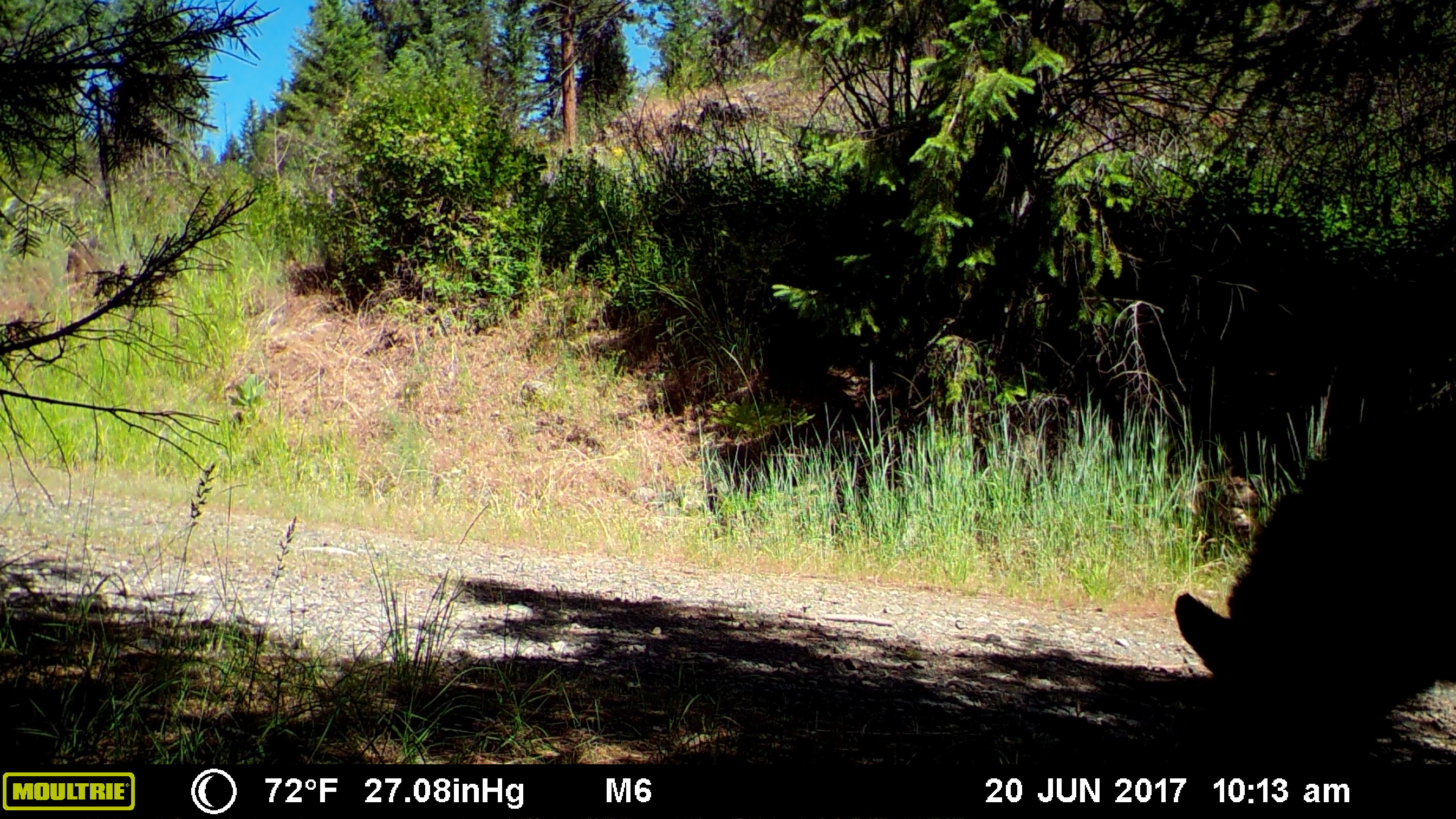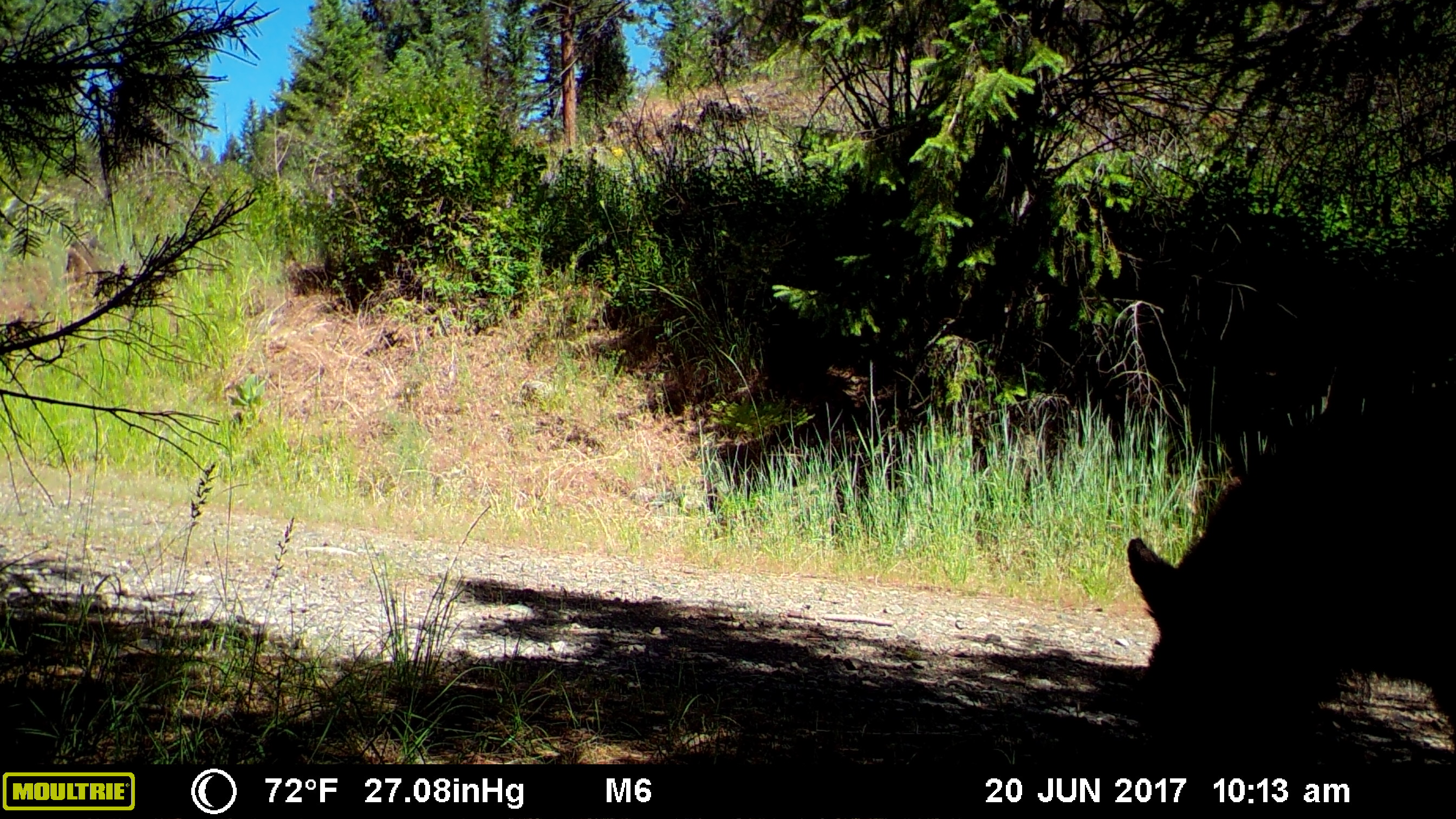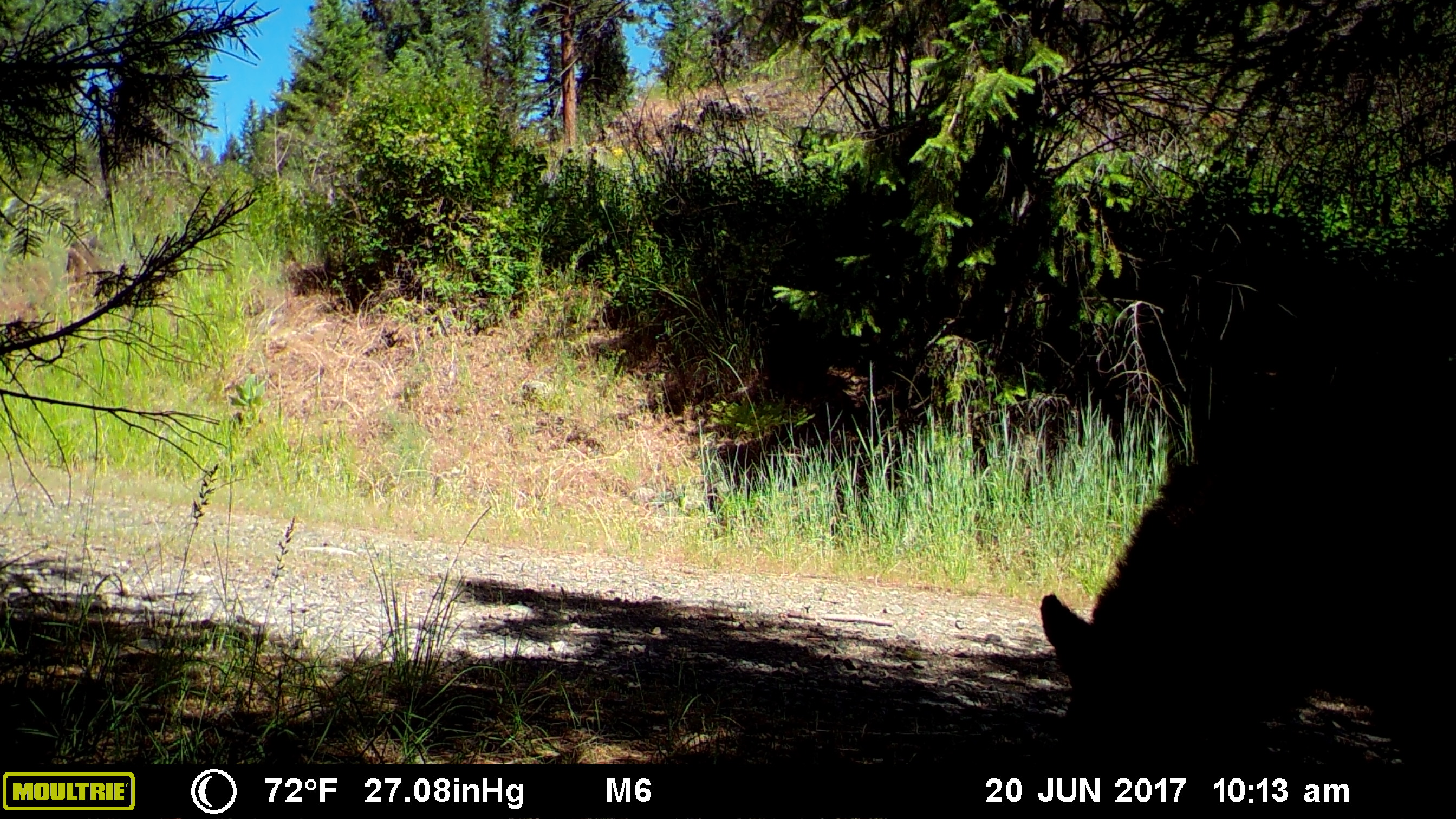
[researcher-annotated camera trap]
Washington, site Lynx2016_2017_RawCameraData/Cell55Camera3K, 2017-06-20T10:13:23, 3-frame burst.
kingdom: Animalia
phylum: Chordata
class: Mammalia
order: Carnivora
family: Ursidae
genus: Ursus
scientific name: Ursus americanus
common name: american black bear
Ursus americanus (american black bear). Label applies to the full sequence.